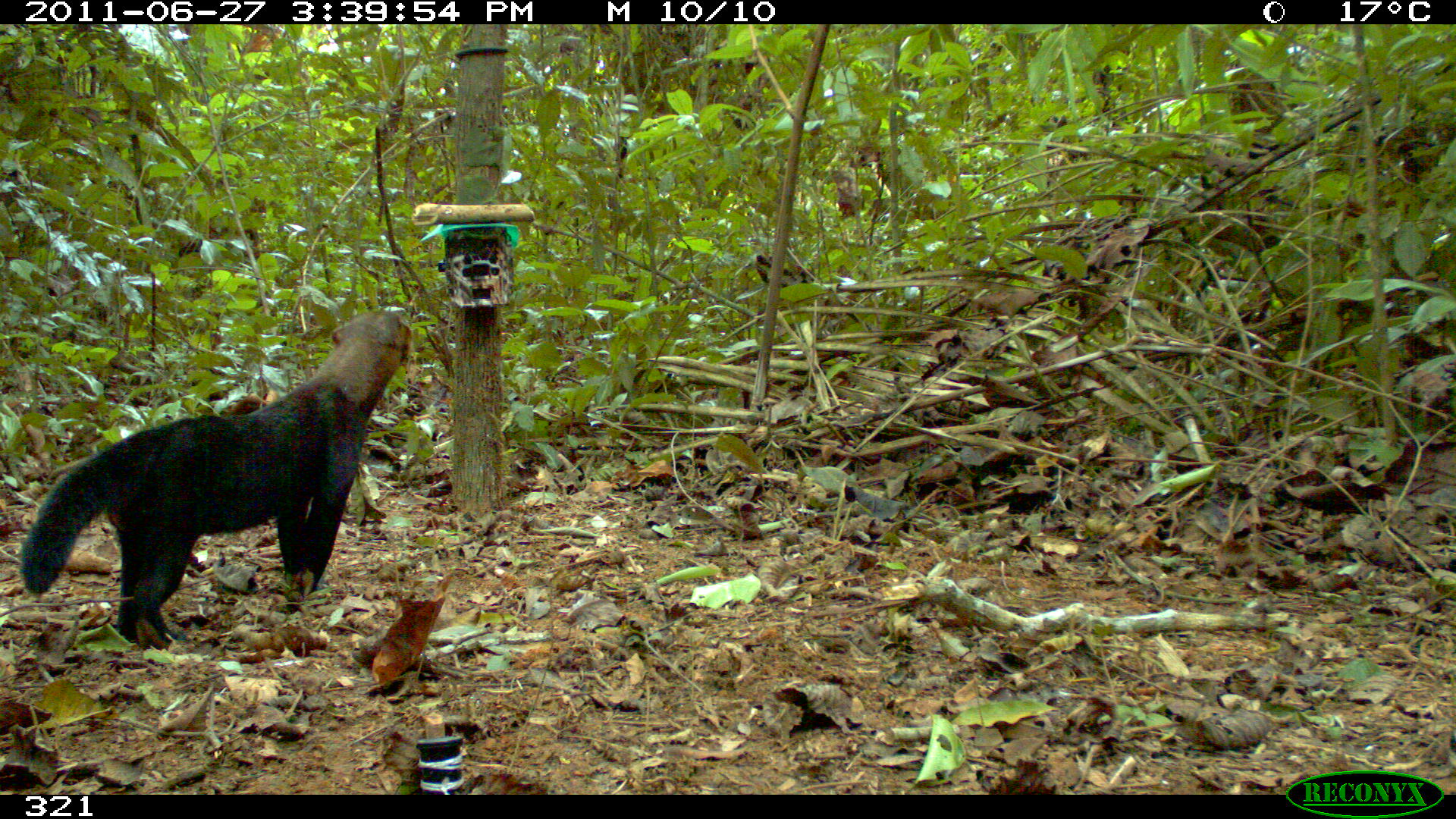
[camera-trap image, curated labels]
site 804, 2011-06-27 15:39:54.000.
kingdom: Animalia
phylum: Chordata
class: Mammalia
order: Carnivora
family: Mustelidae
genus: Eira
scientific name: Eira barbara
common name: tayra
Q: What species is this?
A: Eira barbara (tayra).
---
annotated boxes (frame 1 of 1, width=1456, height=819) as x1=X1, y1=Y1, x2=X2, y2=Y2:
eira barbara: x1=18, y1=307, x2=412, y2=649